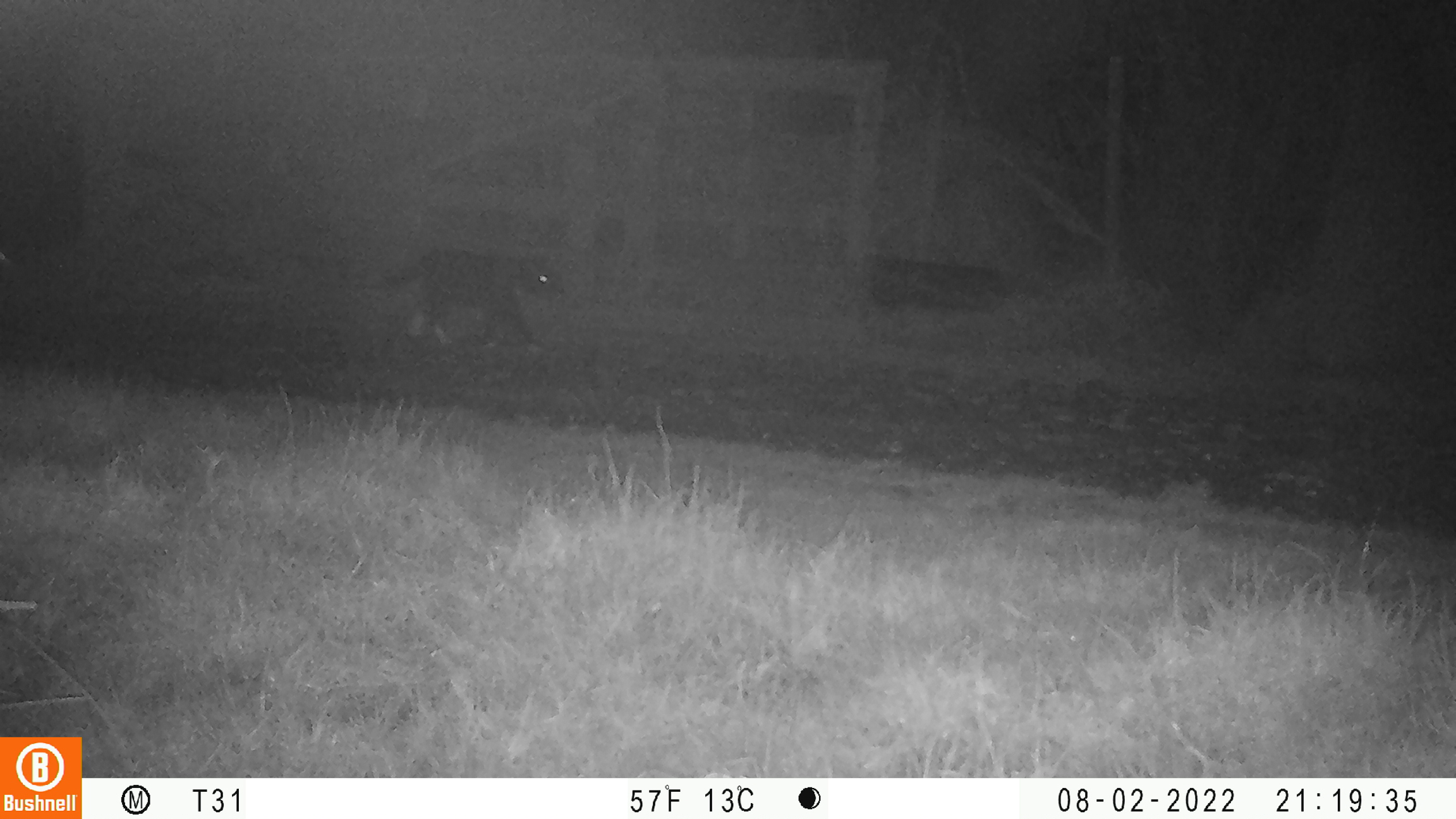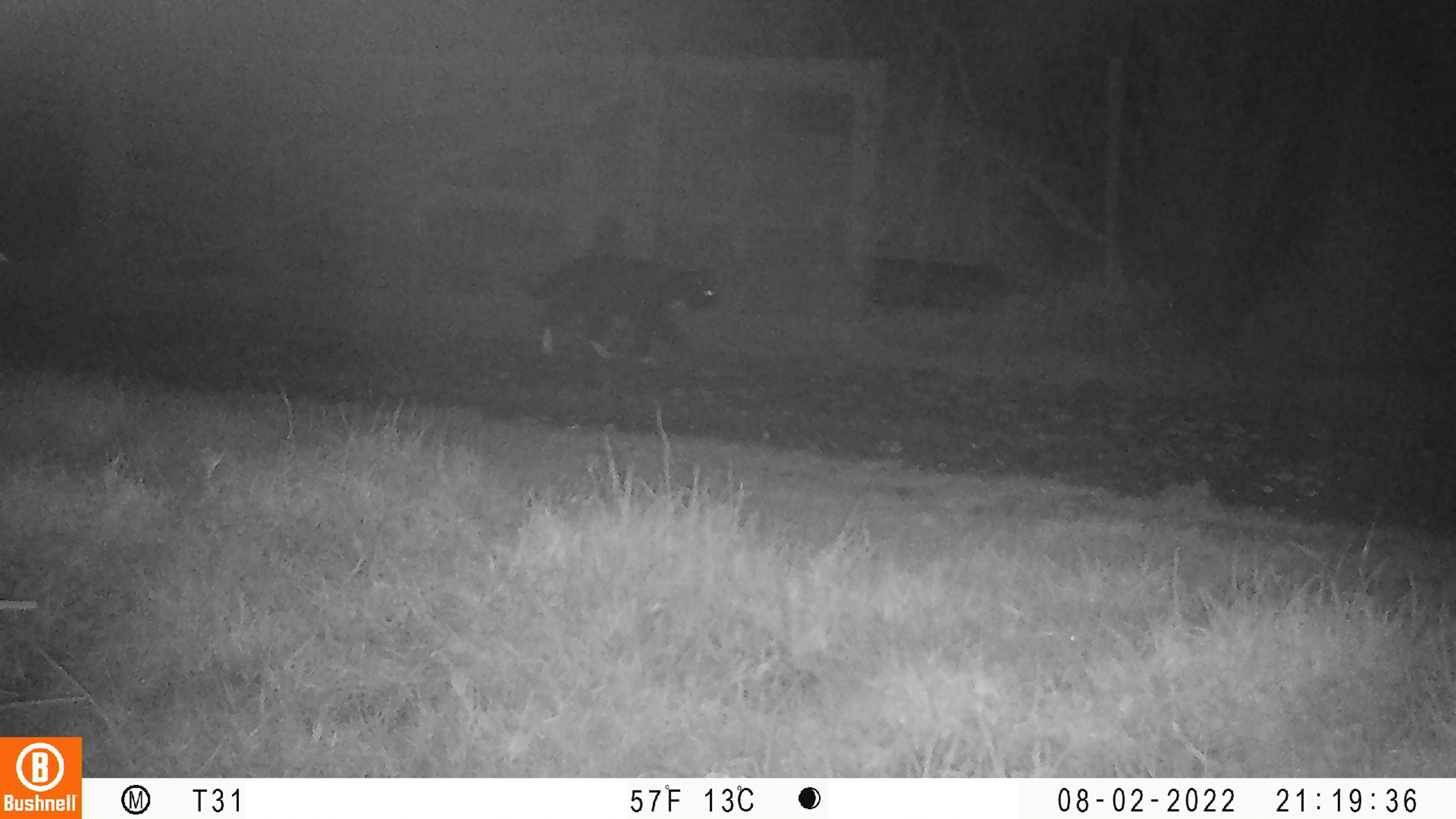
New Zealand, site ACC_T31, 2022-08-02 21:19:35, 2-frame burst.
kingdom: Animalia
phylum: Chordata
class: Mammalia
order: Carnivora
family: Felidae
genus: Felis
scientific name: Felis catus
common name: domestic cat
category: cat